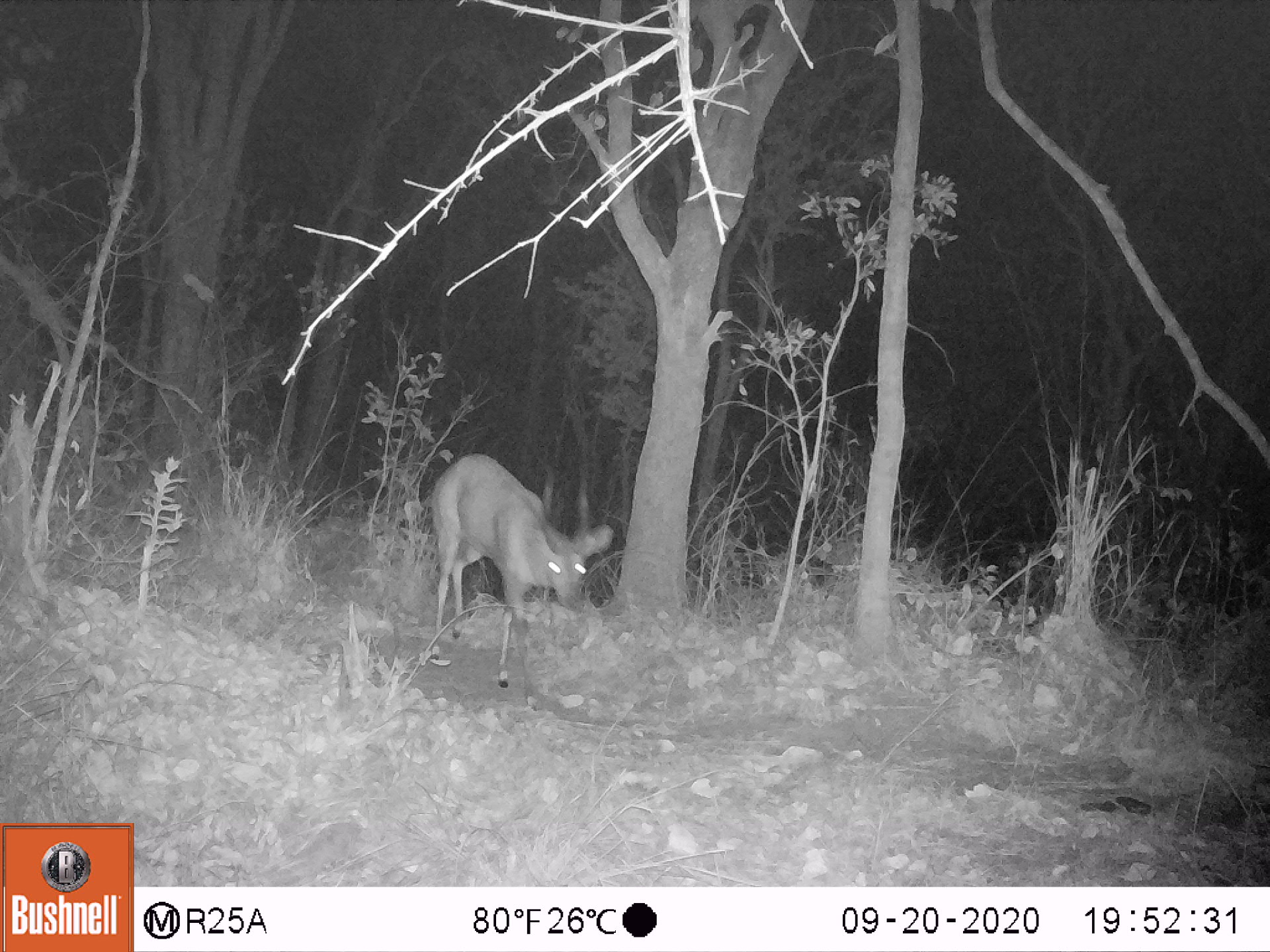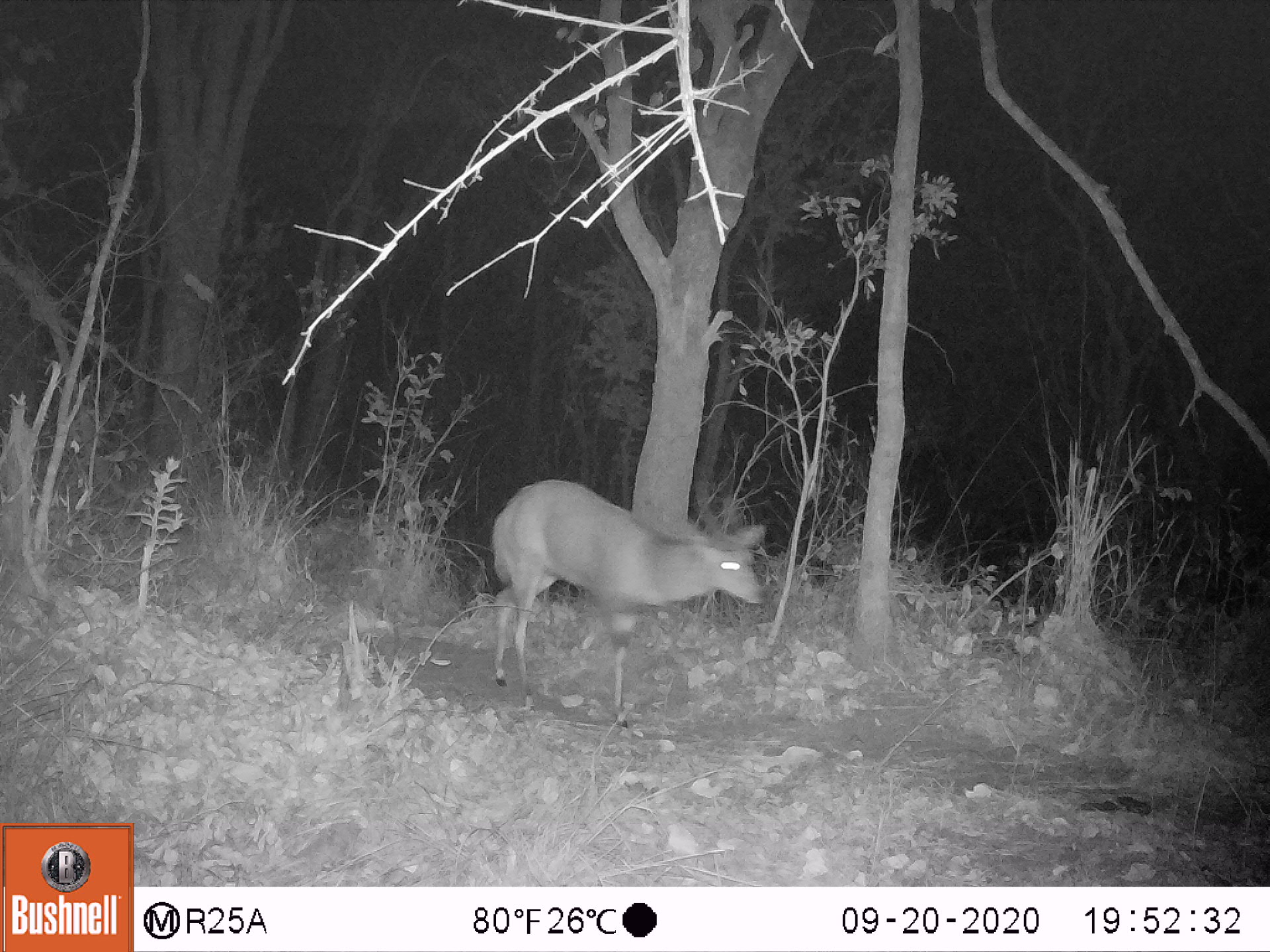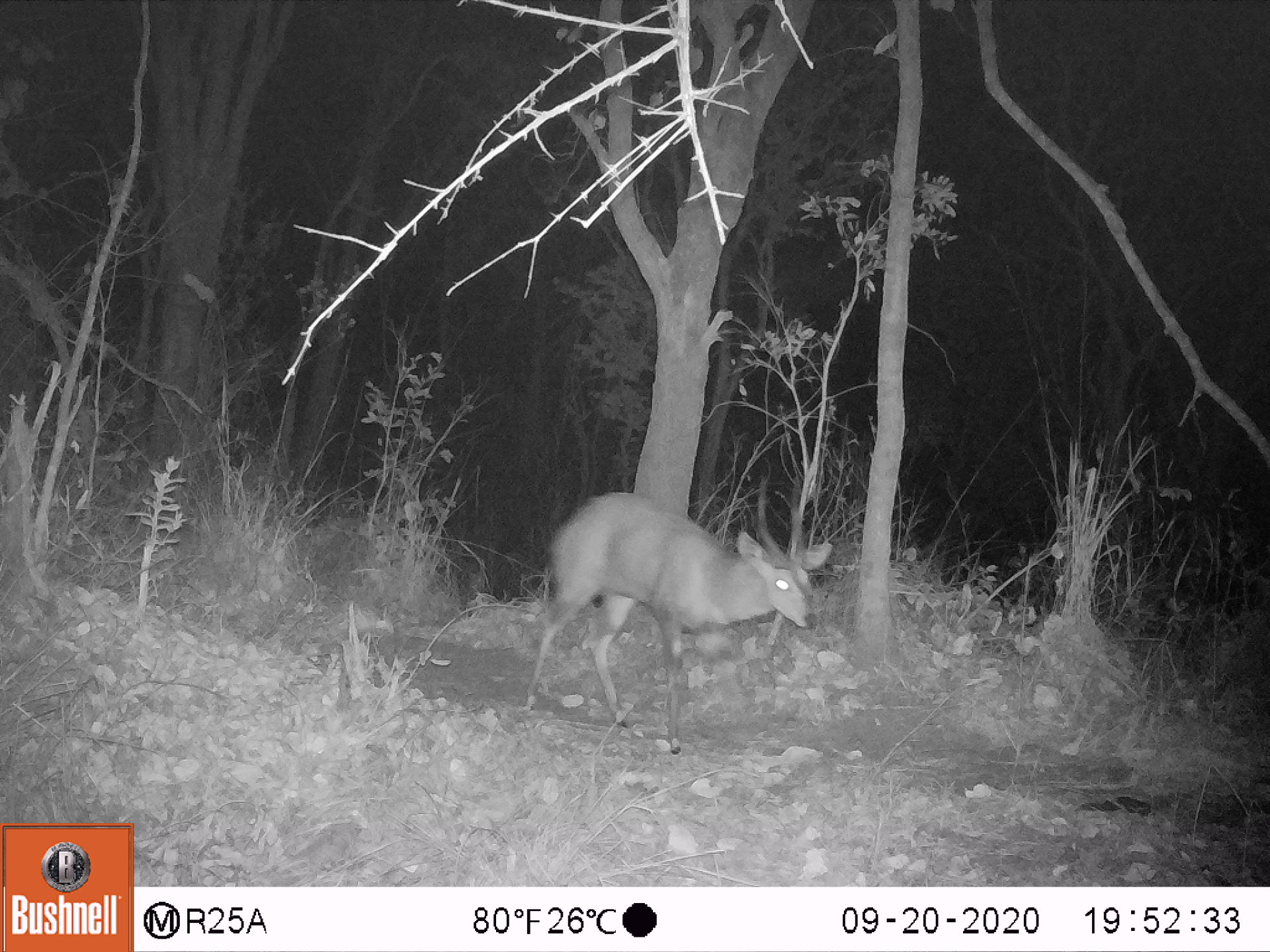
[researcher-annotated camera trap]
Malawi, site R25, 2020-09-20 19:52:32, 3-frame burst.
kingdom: Animalia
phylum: Chordata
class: Mammalia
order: Artiodactyla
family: Bovidae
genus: Tragelaphus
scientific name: Tragelaphus sylvaticus sylvaticus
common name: cape bushbuck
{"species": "cape bushbuck (Tragelaphus sylvaticus sylvaticus)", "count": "1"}